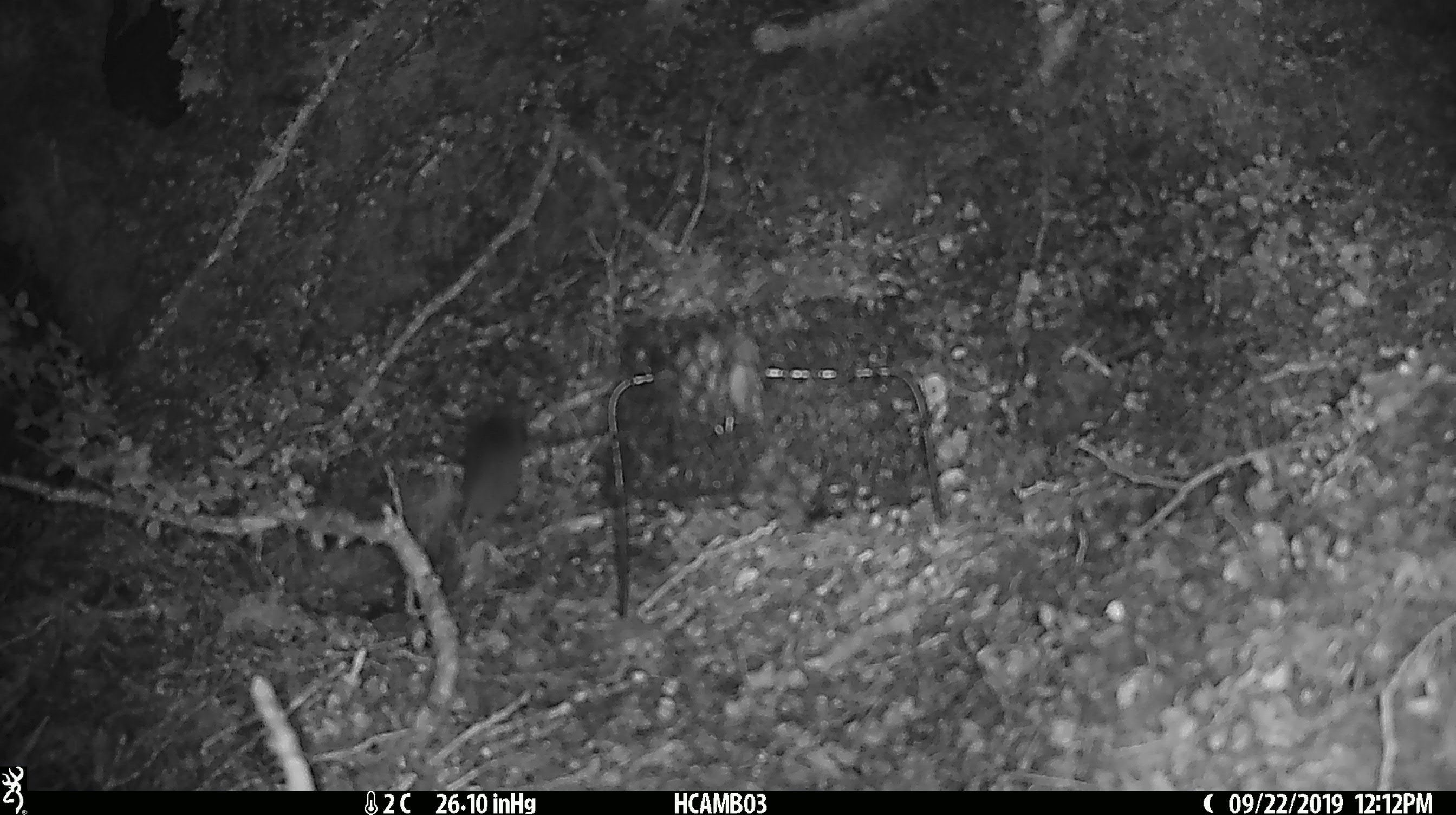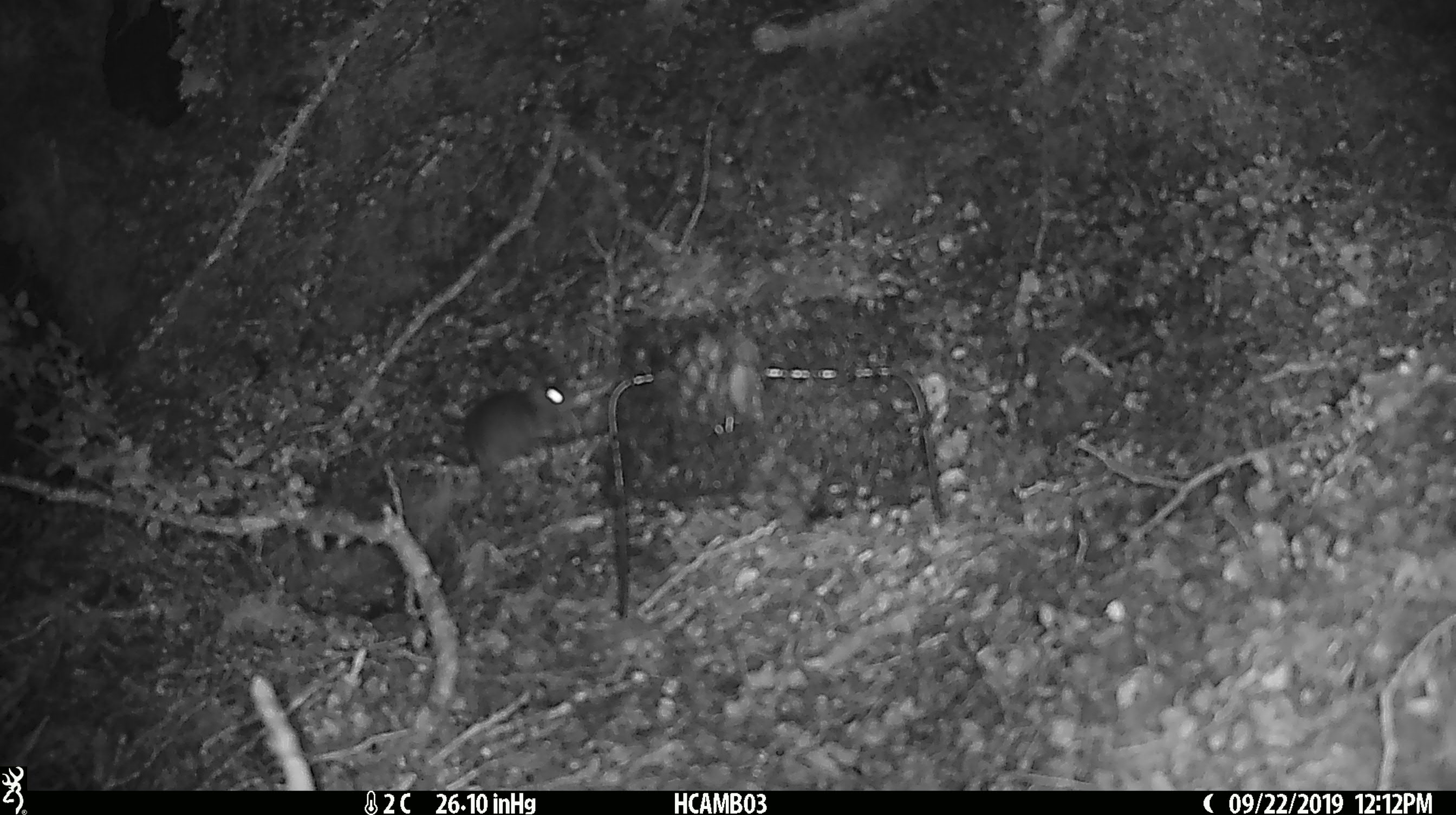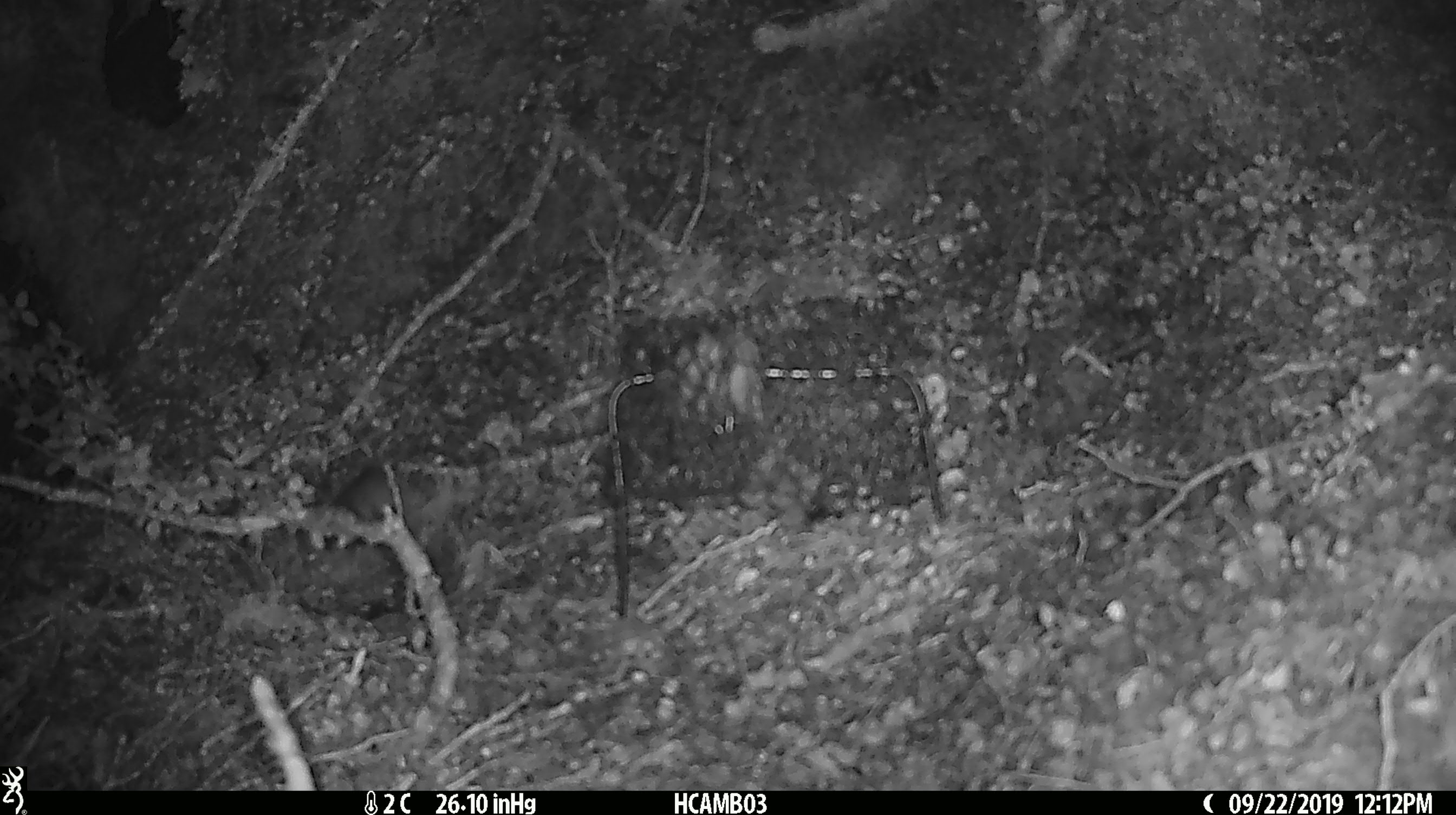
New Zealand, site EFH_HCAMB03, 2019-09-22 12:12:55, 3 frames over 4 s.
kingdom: Animalia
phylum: Chordata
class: Mammalia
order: Rodentia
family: Muridae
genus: Mus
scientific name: Mus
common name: mouse